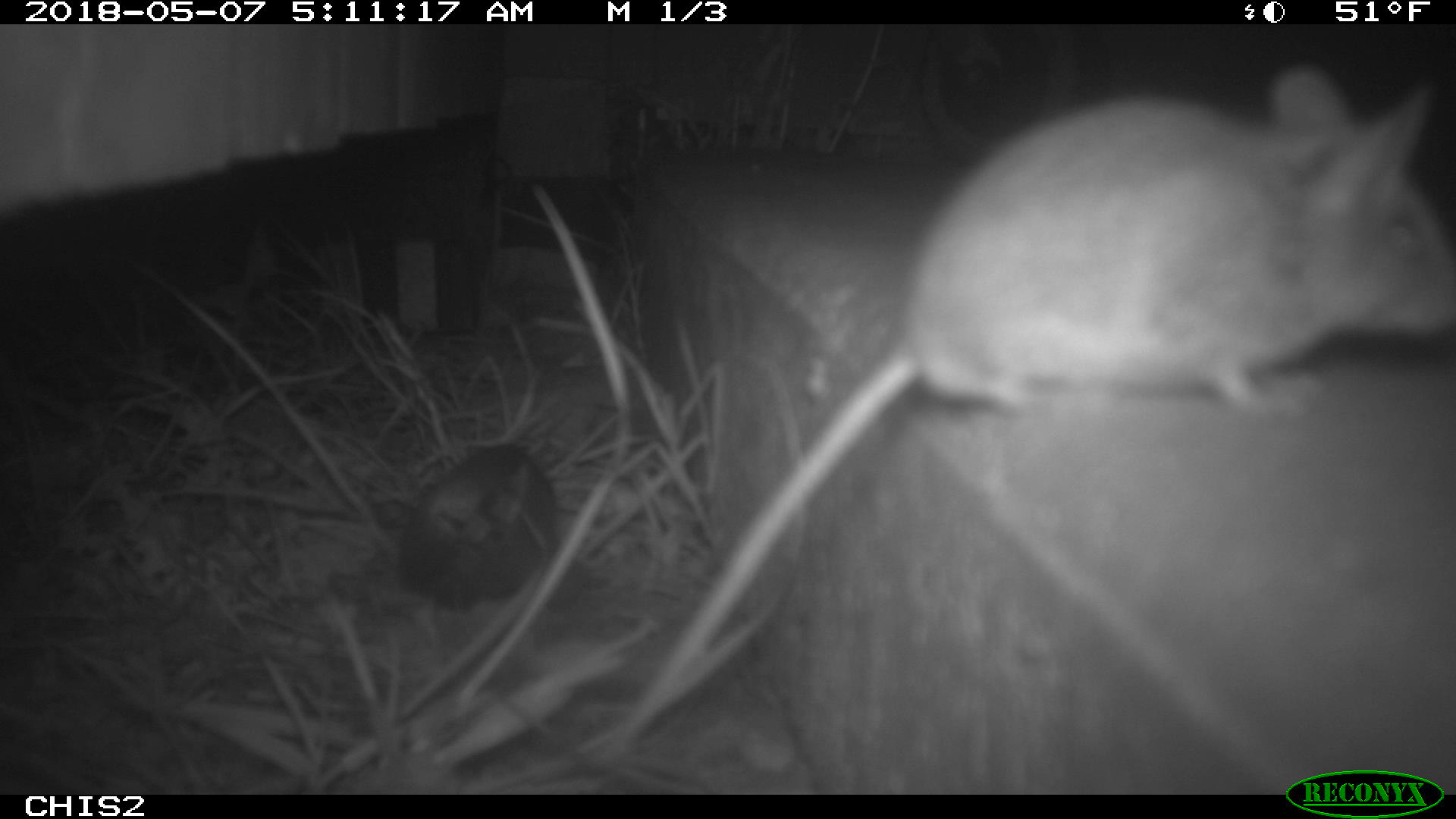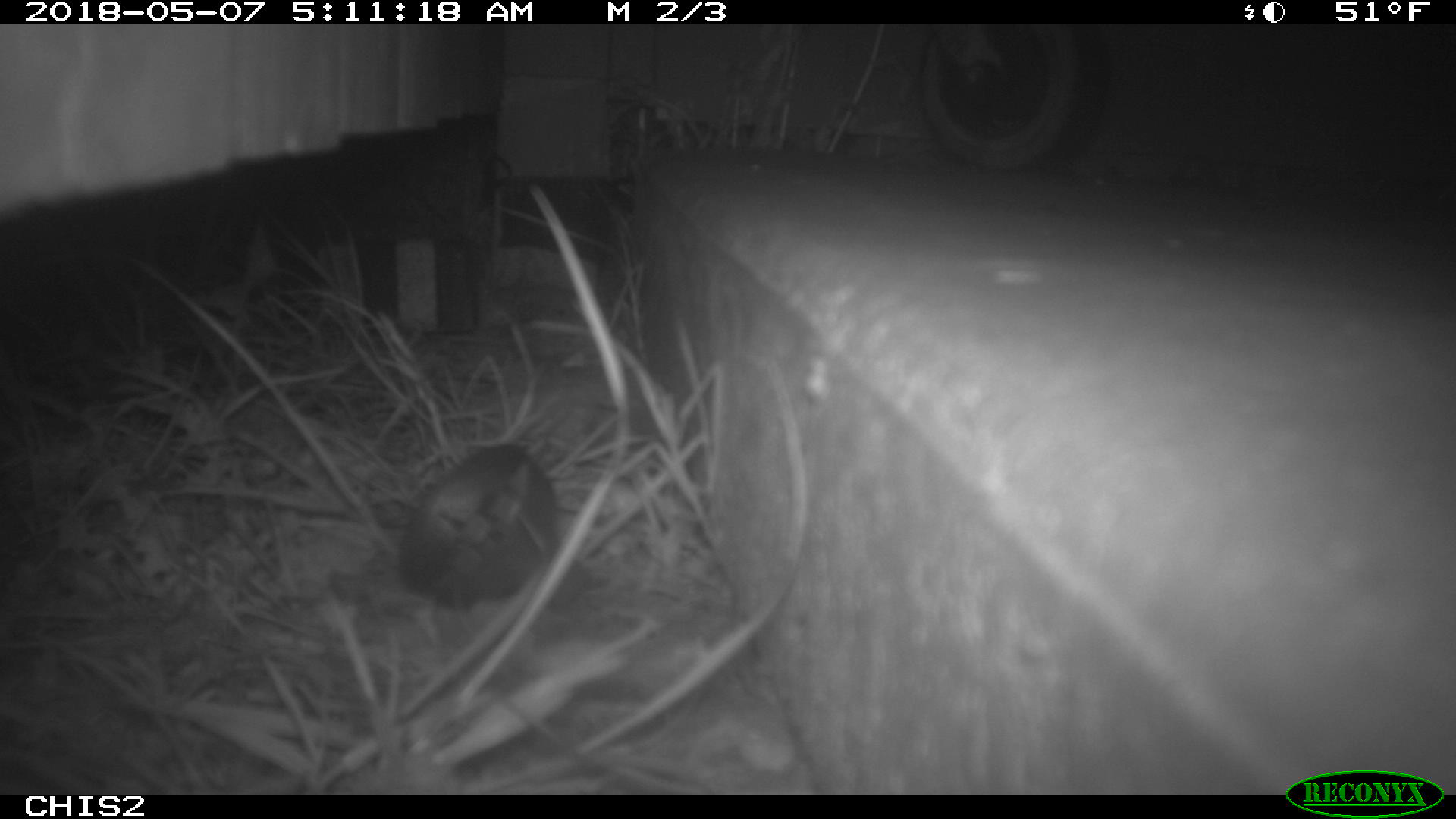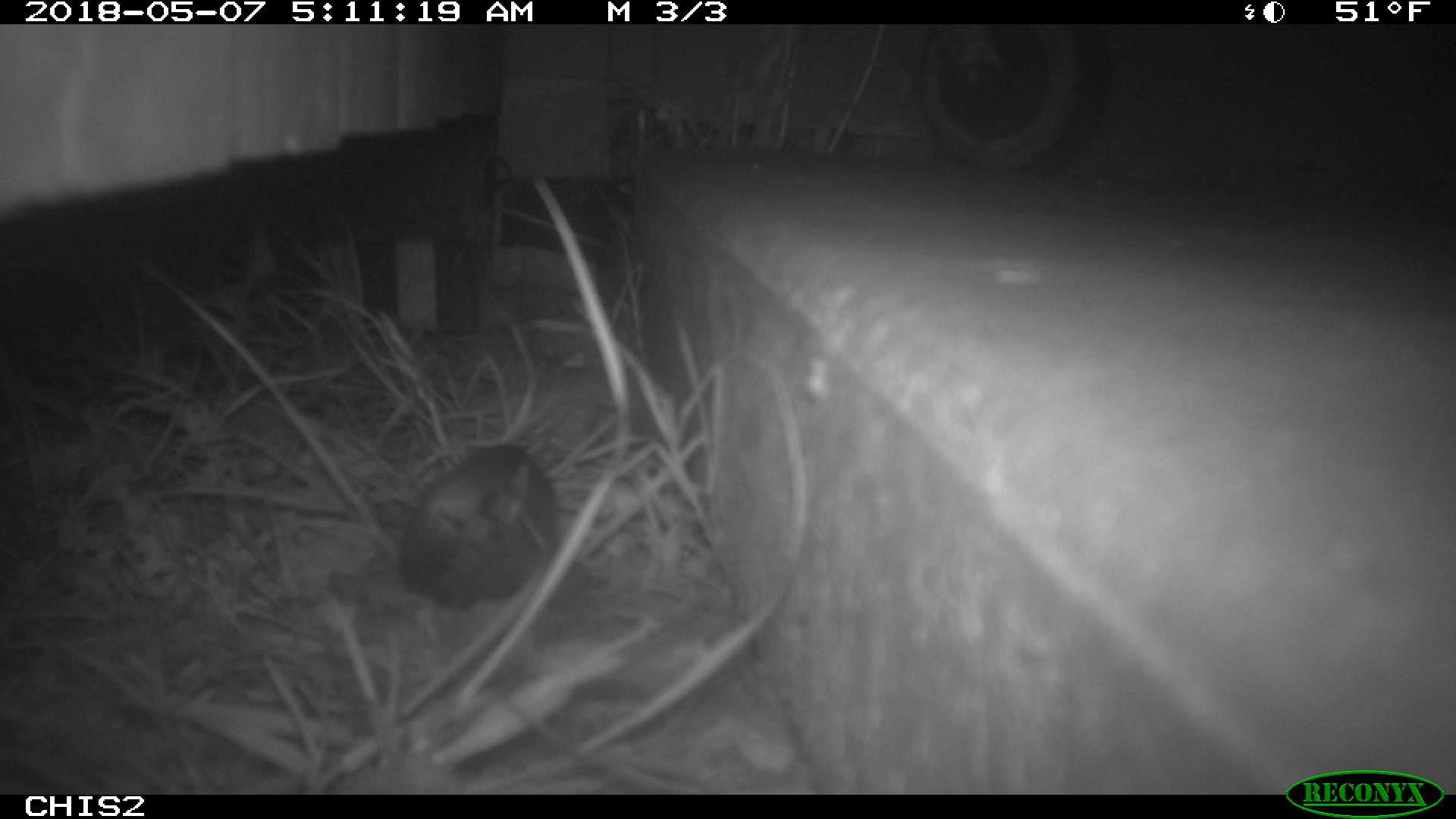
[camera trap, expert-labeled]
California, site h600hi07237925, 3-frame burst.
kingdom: Animalia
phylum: Chordata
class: Mammalia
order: Rodentia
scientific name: Rodentia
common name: rodent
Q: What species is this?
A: Rodent (Rodentia).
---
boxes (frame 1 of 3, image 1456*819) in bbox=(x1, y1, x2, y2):
rodent: bbox=(618, 63, 1455, 746)